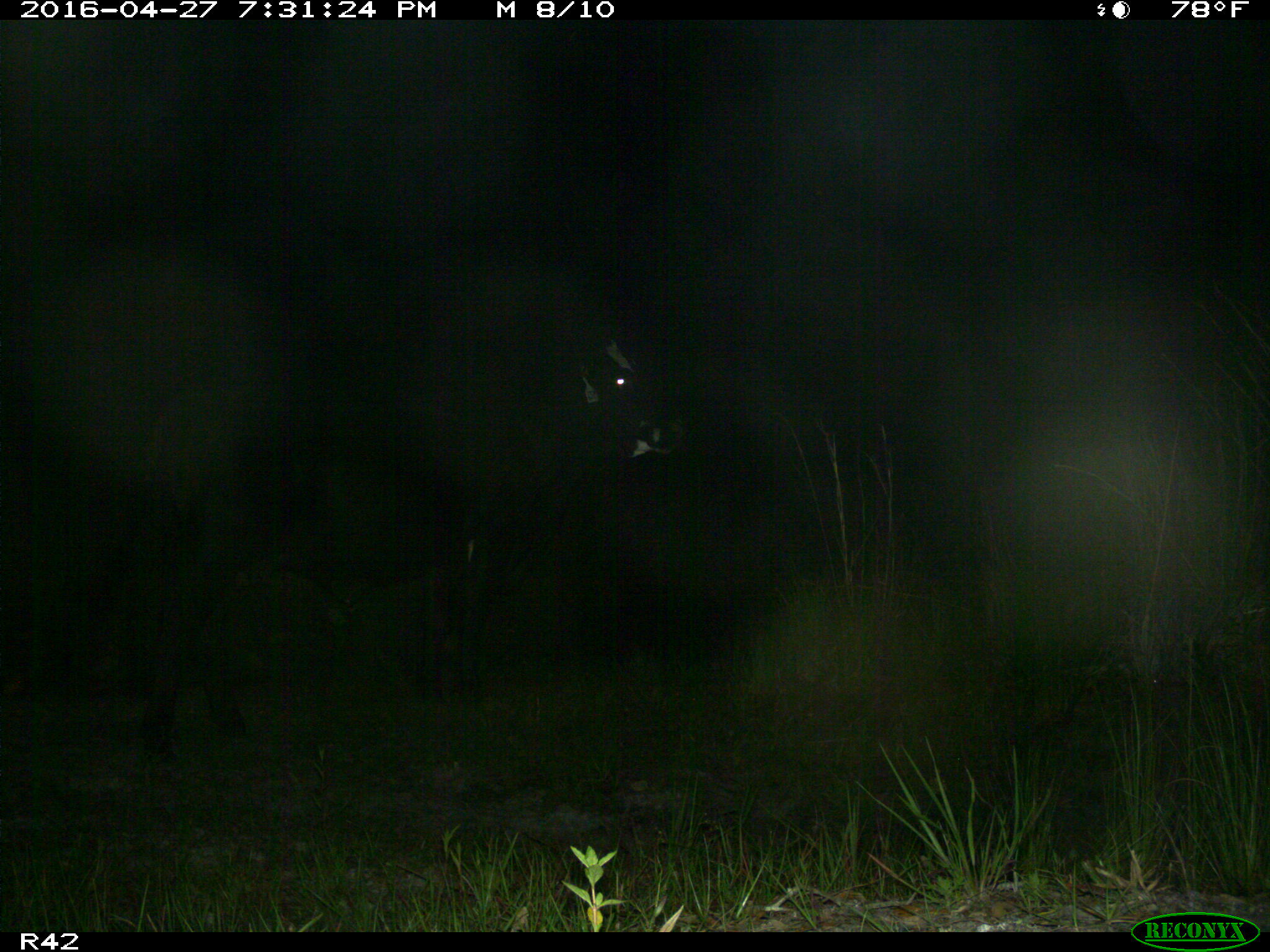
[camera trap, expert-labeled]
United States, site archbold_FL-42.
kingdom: Animalia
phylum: Chordata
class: Mammalia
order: Artiodactyla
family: Bovidae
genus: Bos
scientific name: Bos taurus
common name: domestic cow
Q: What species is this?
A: Bos taurus (domestic cow).